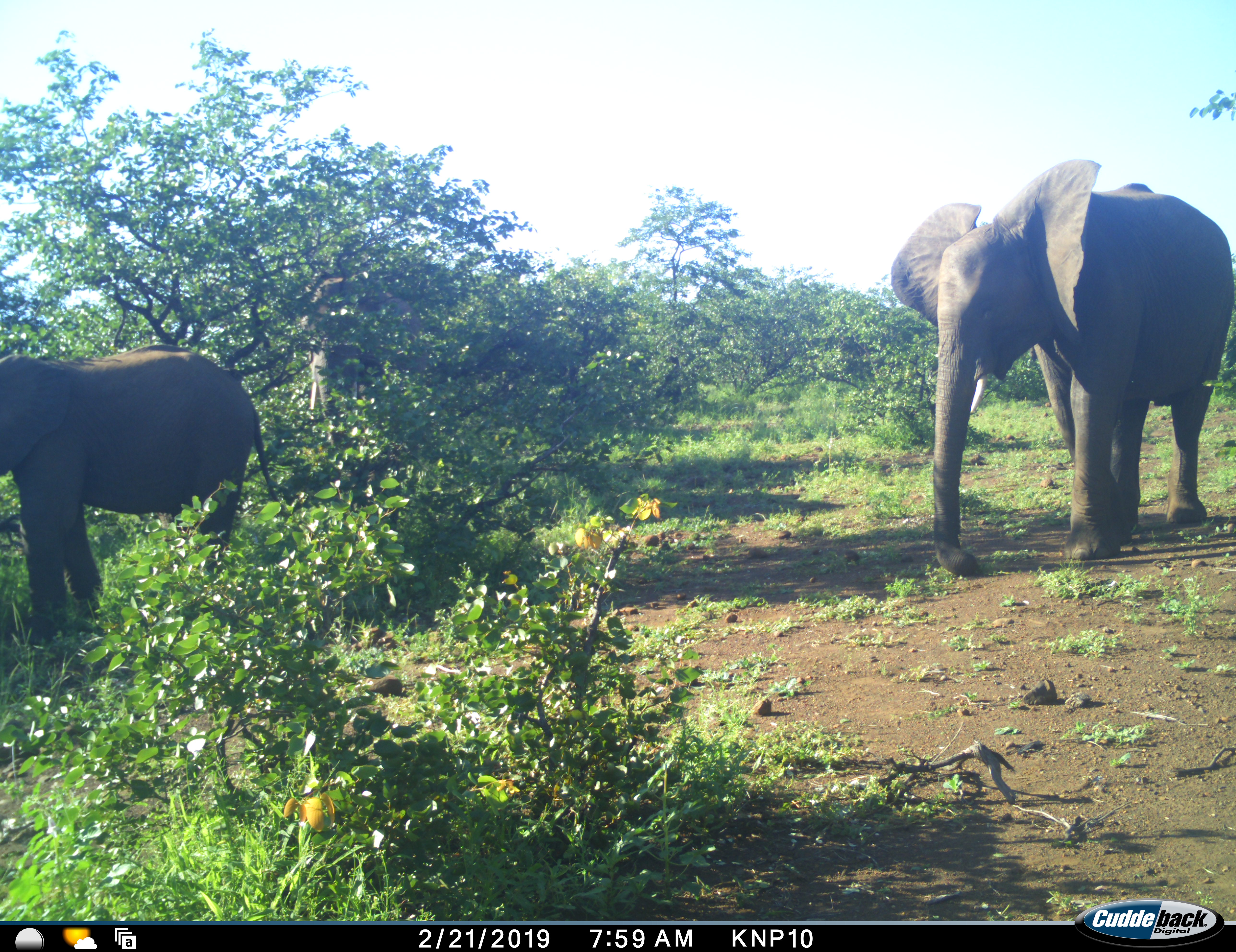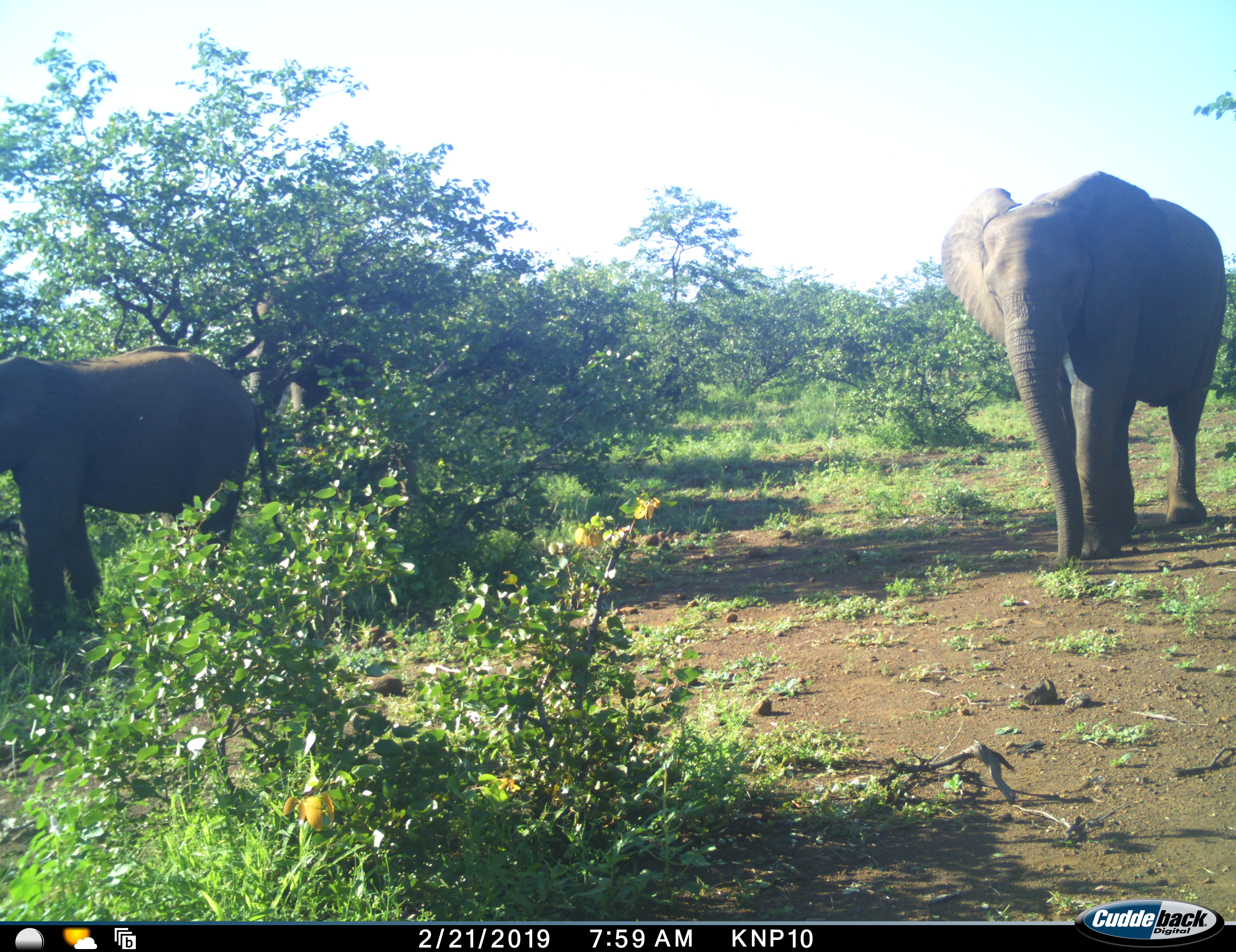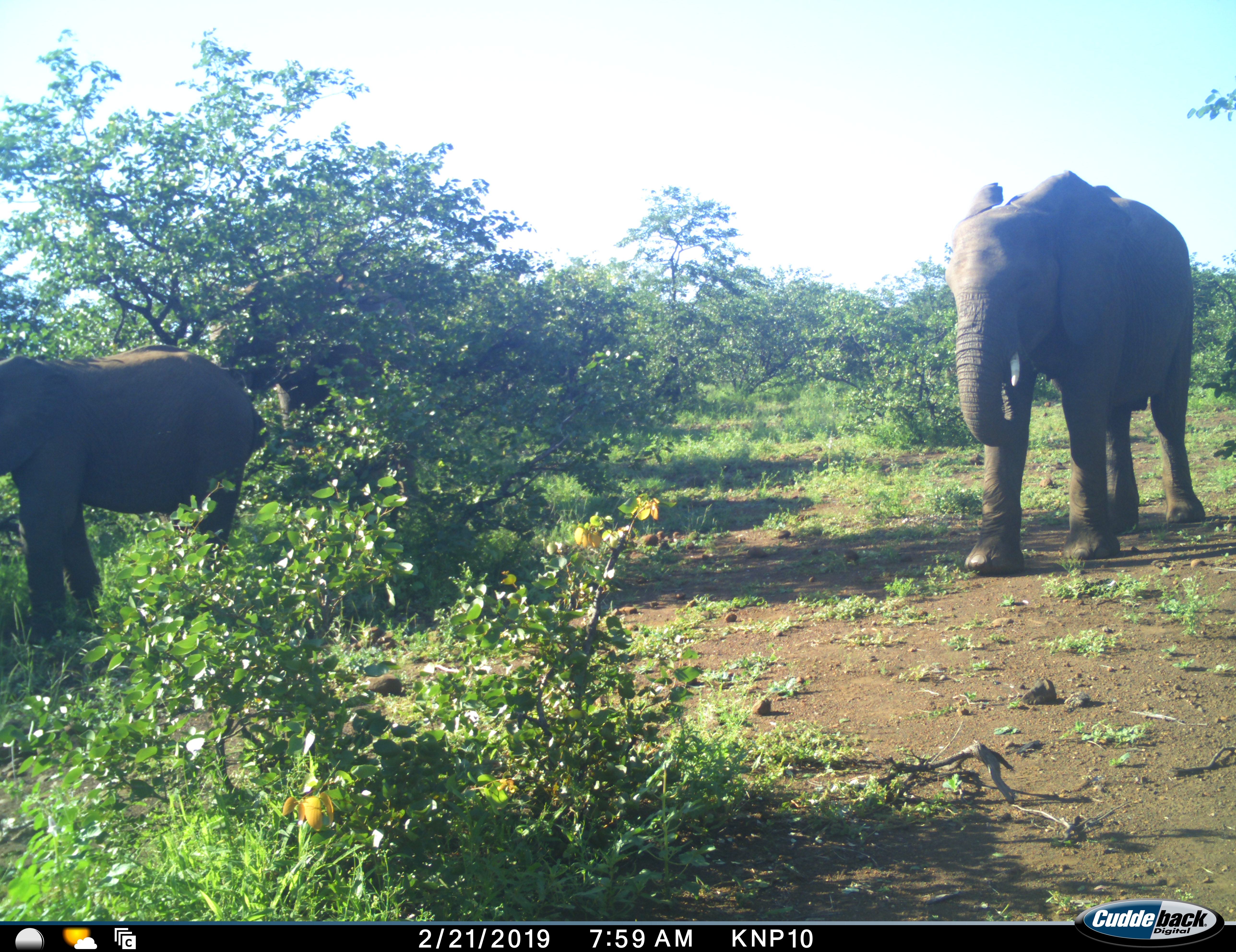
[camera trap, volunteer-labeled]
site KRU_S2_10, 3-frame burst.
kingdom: Animalia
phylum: Chordata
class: Mammalia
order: Proboscidea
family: Elephantidae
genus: Loxodonta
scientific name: Loxodonta africana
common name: african bush elephant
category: elephant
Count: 3.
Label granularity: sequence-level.